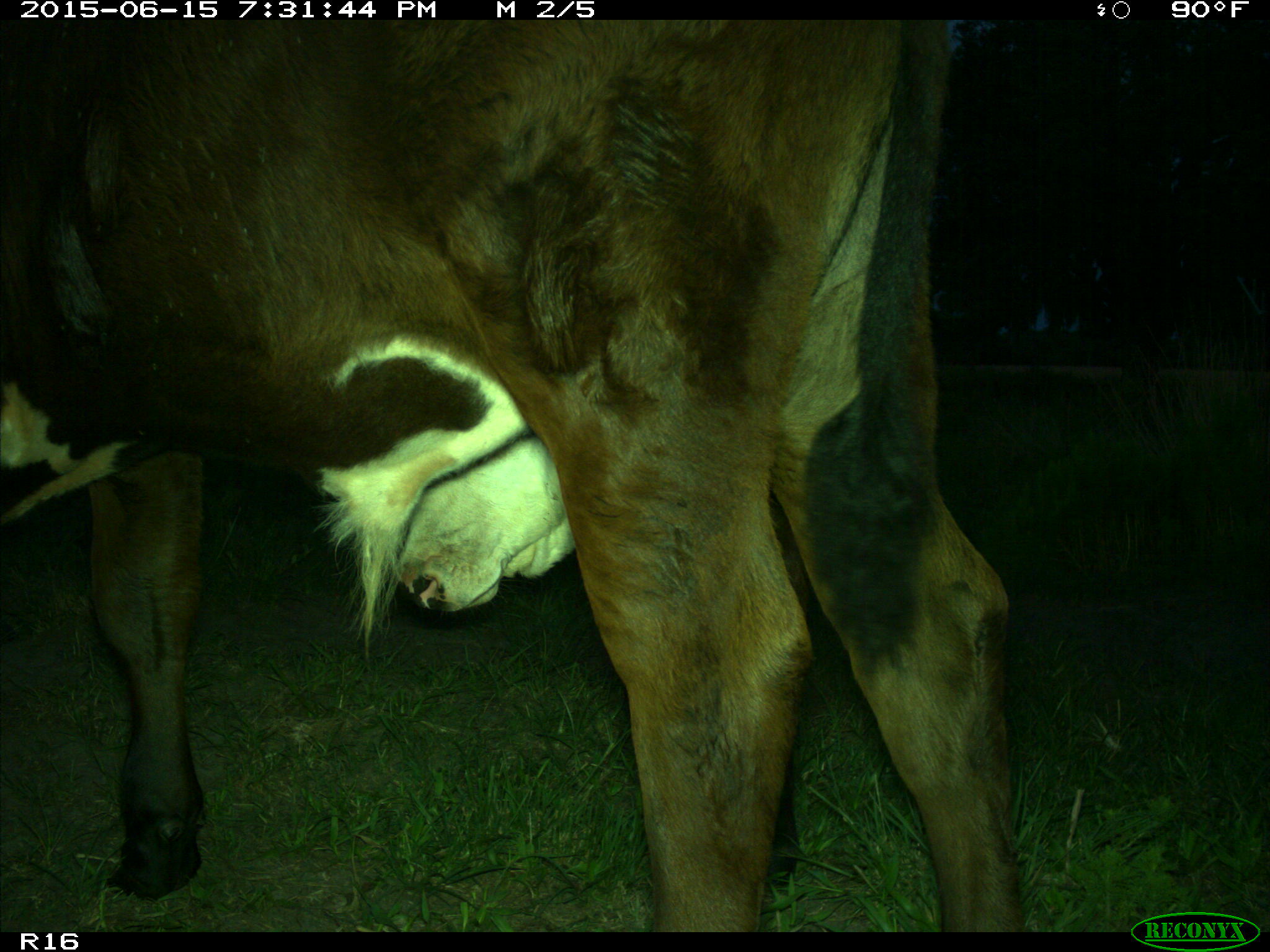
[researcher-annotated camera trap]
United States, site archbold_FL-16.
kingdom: Animalia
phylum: Chordata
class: Mammalia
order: Artiodactyla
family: Bovidae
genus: Bos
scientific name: Bos taurus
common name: domestic cow